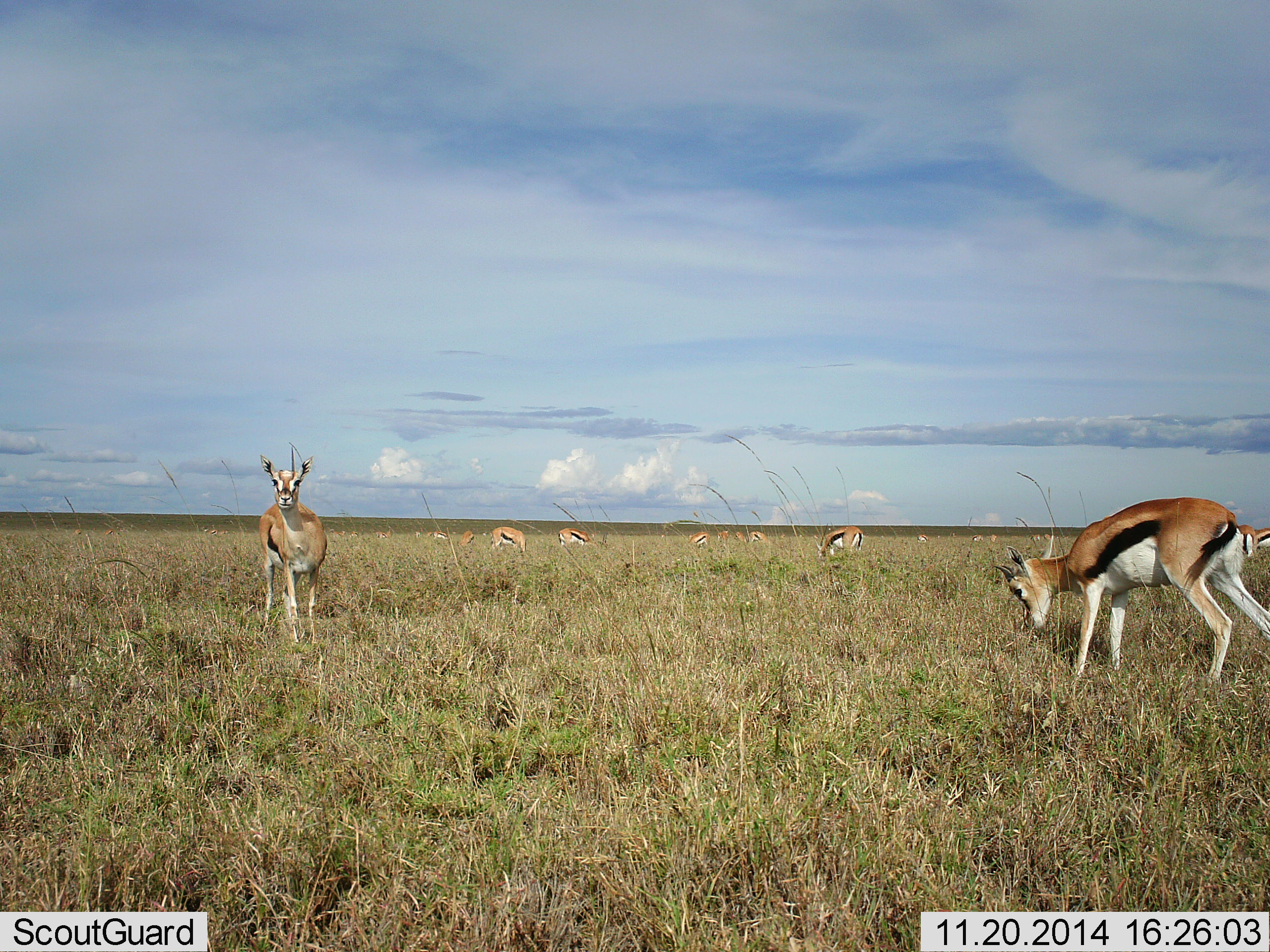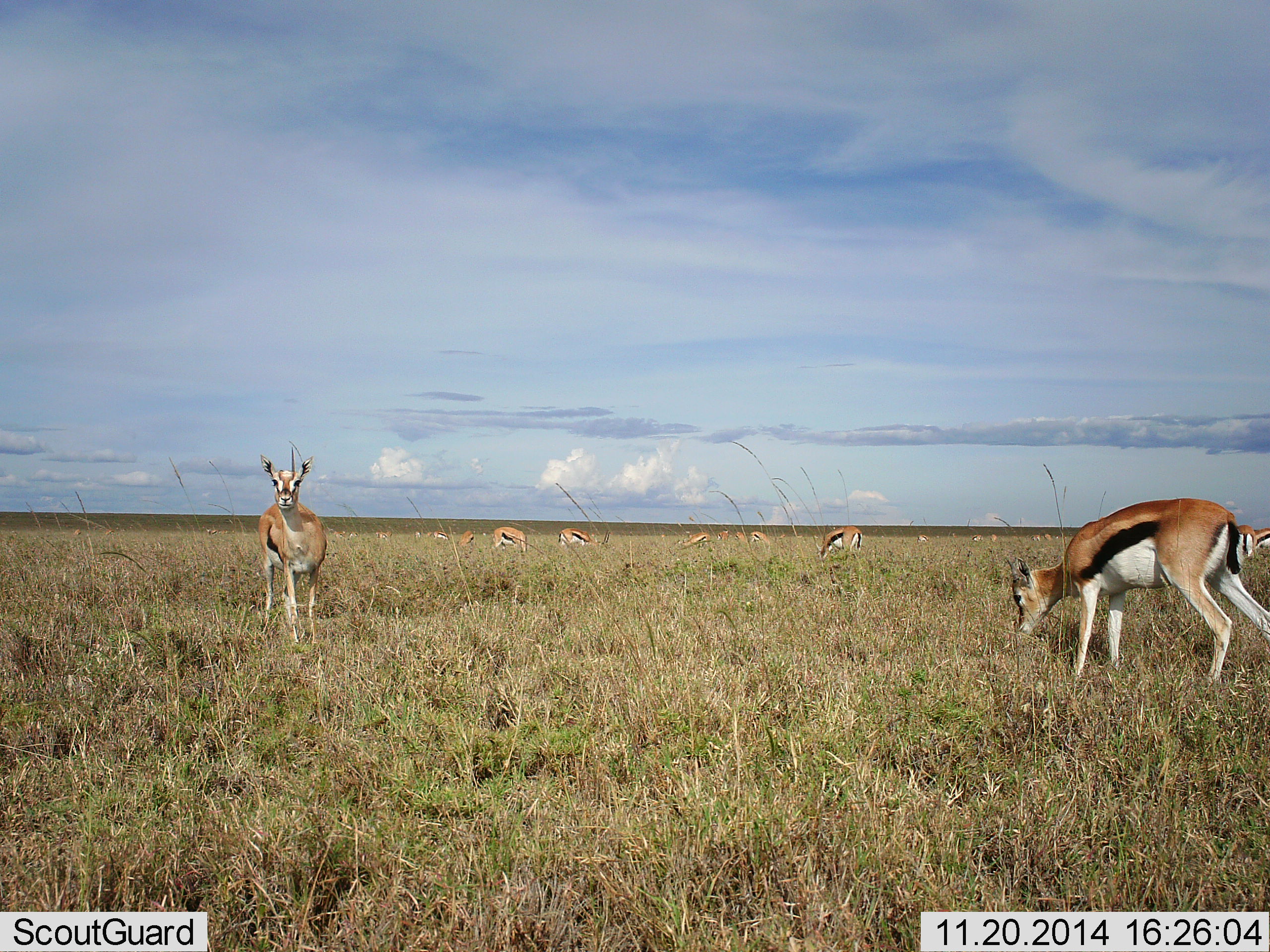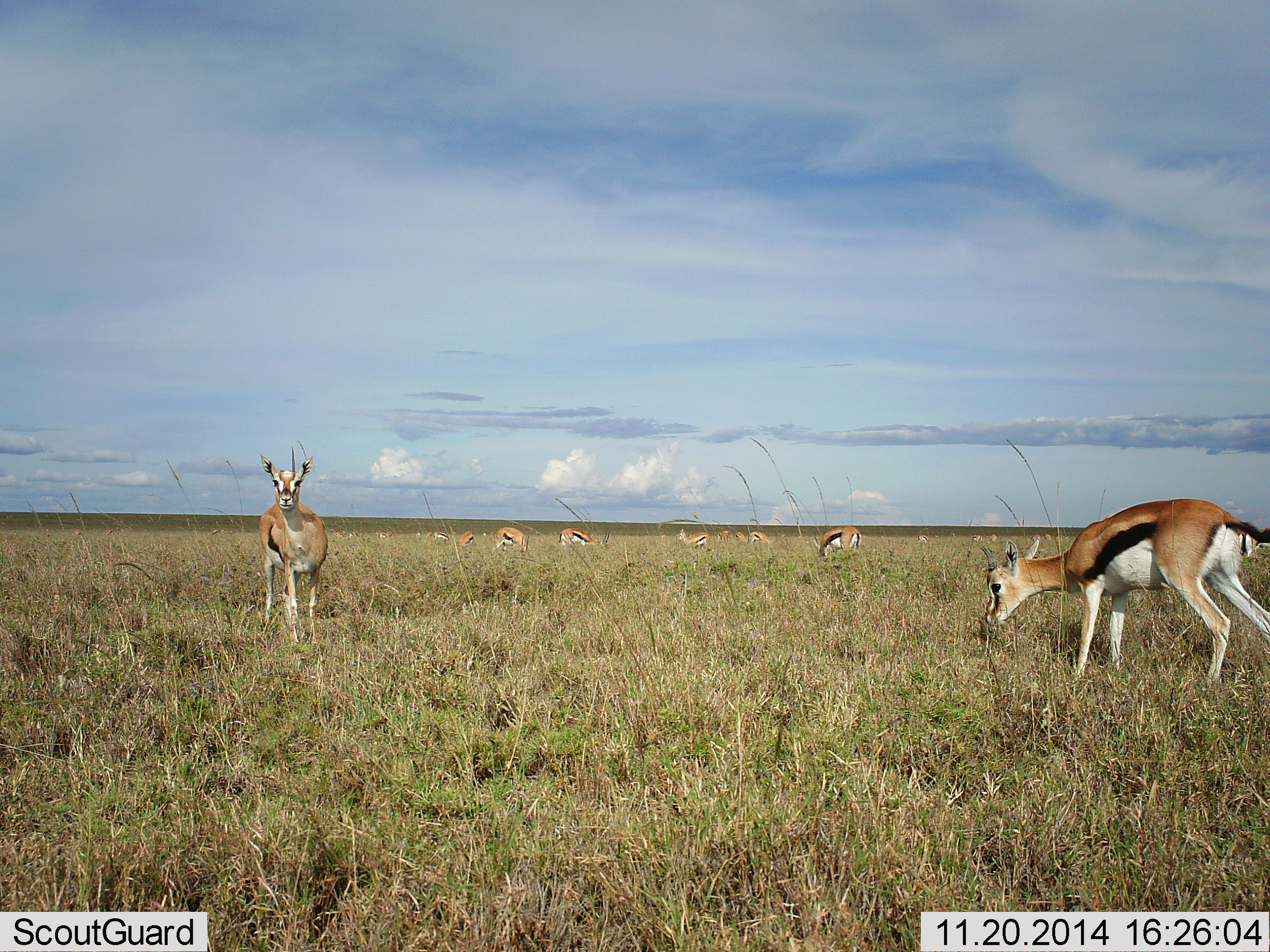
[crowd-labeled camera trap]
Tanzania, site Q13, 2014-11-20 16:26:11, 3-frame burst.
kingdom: Animalia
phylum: Chordata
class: Mammalia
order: Artiodactyla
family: Bovidae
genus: Eudorcas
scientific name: Eudorcas thomsonii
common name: thomson's gazelle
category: gazellethomsons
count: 11-50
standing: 70%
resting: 0%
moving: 10%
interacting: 0%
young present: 10%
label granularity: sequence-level